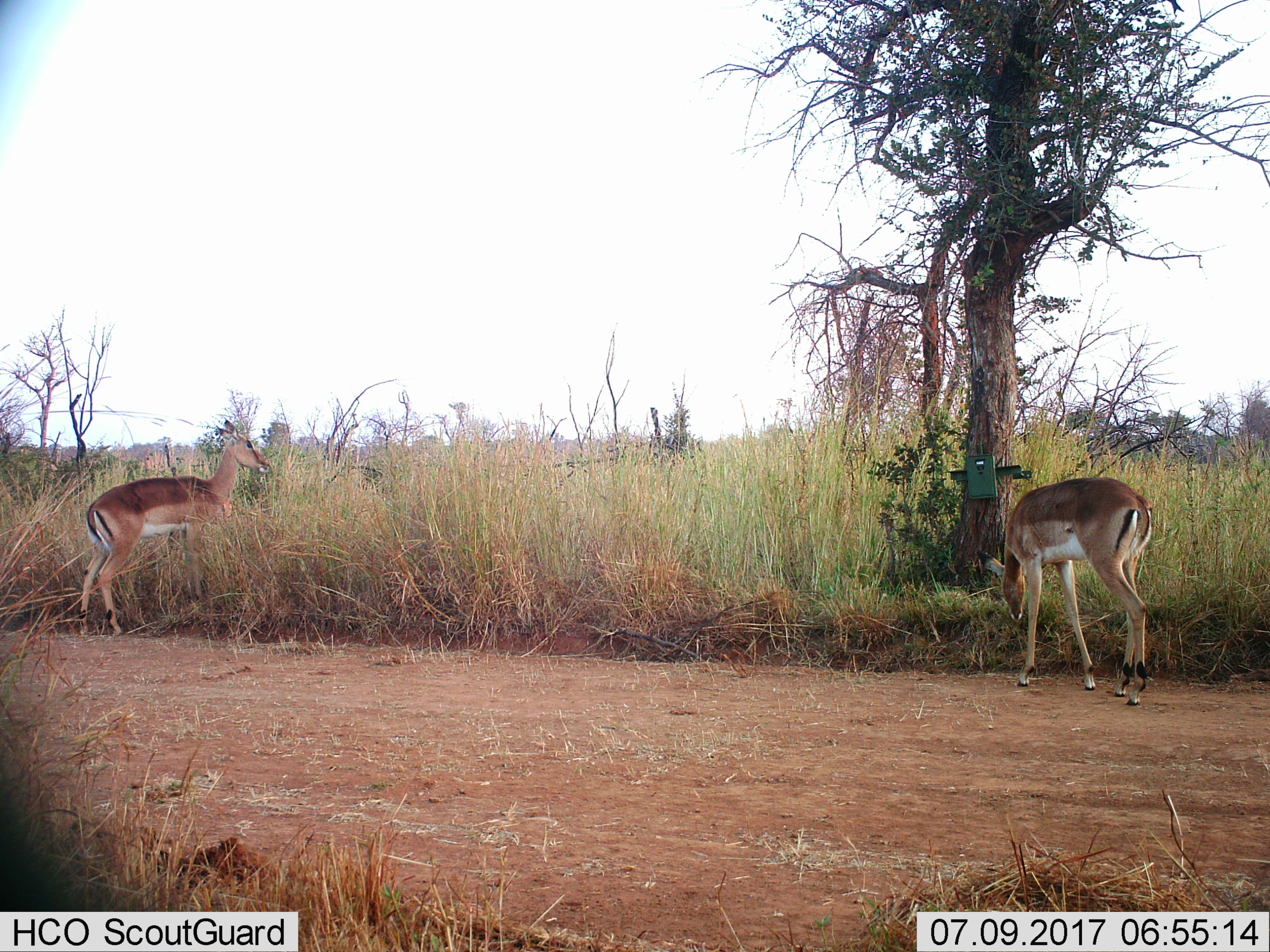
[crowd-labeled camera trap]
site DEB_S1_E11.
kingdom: Animalia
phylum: Chordata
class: Mammalia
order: Artiodactyla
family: Bovidae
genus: Aepyceros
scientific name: Aepyceros melampus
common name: impala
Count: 2.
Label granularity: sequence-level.